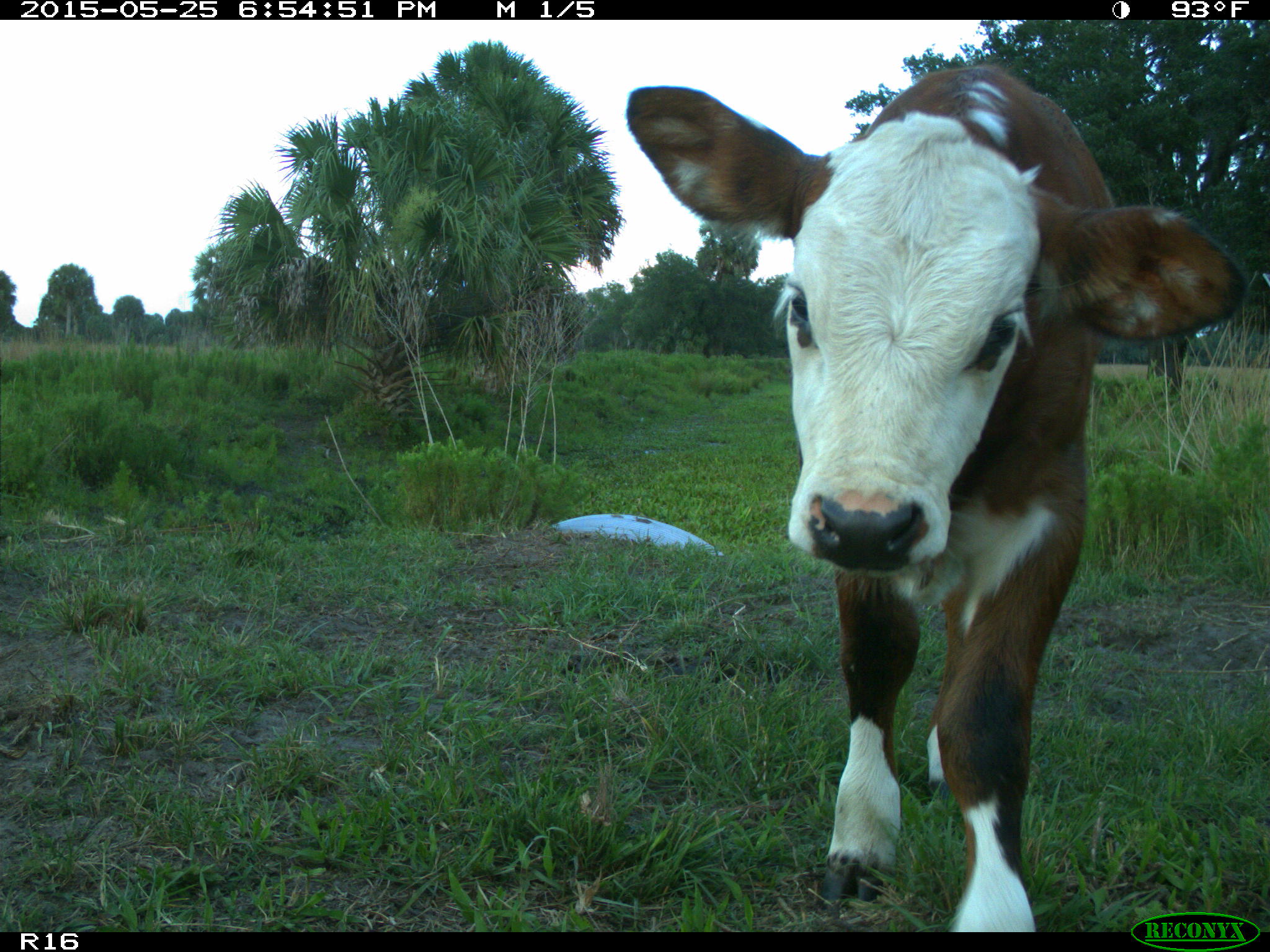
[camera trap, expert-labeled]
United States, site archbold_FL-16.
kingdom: Animalia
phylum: Chordata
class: Mammalia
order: Artiodactyla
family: Bovidae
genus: Bos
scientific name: Bos taurus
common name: domestic cow